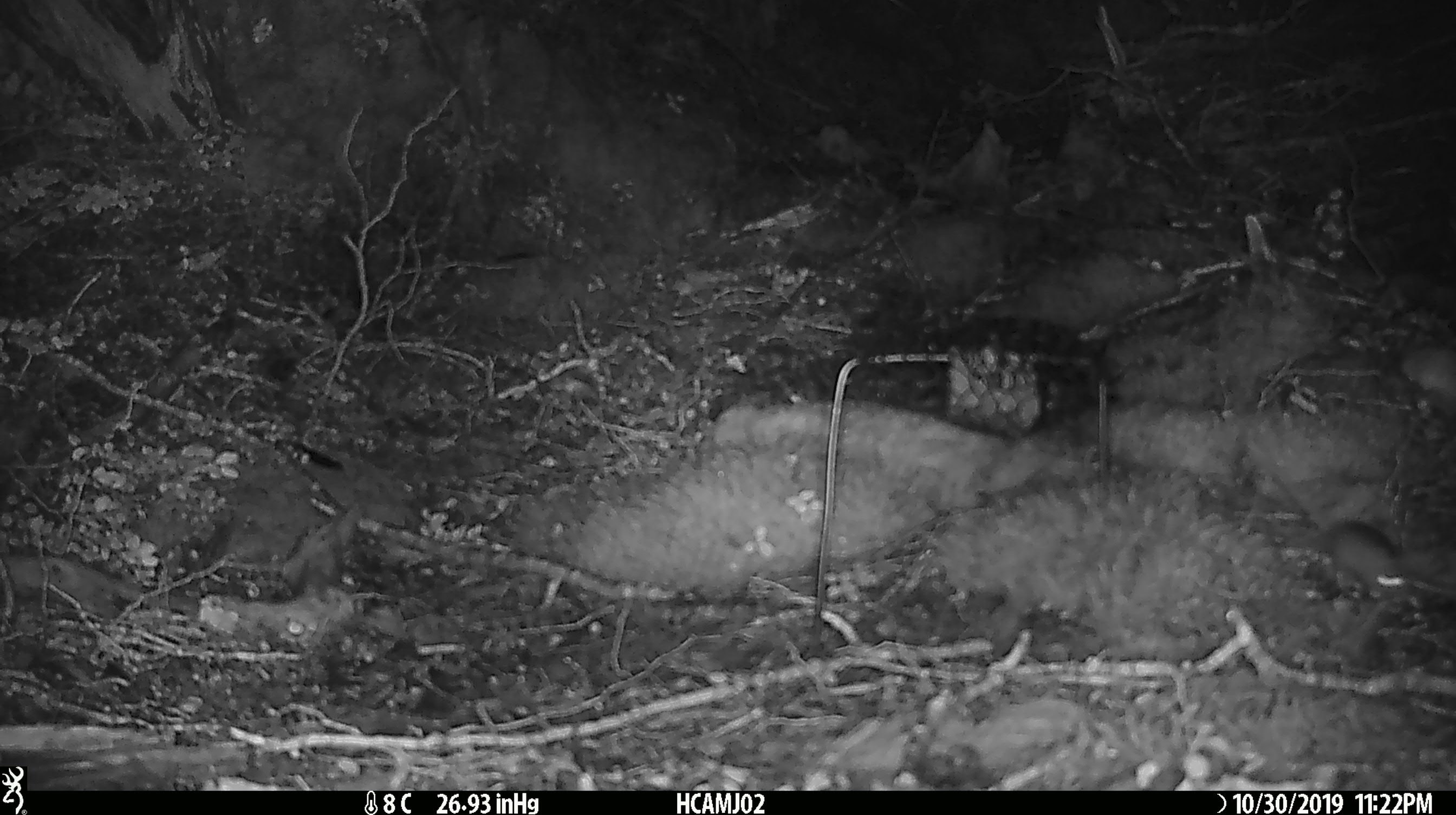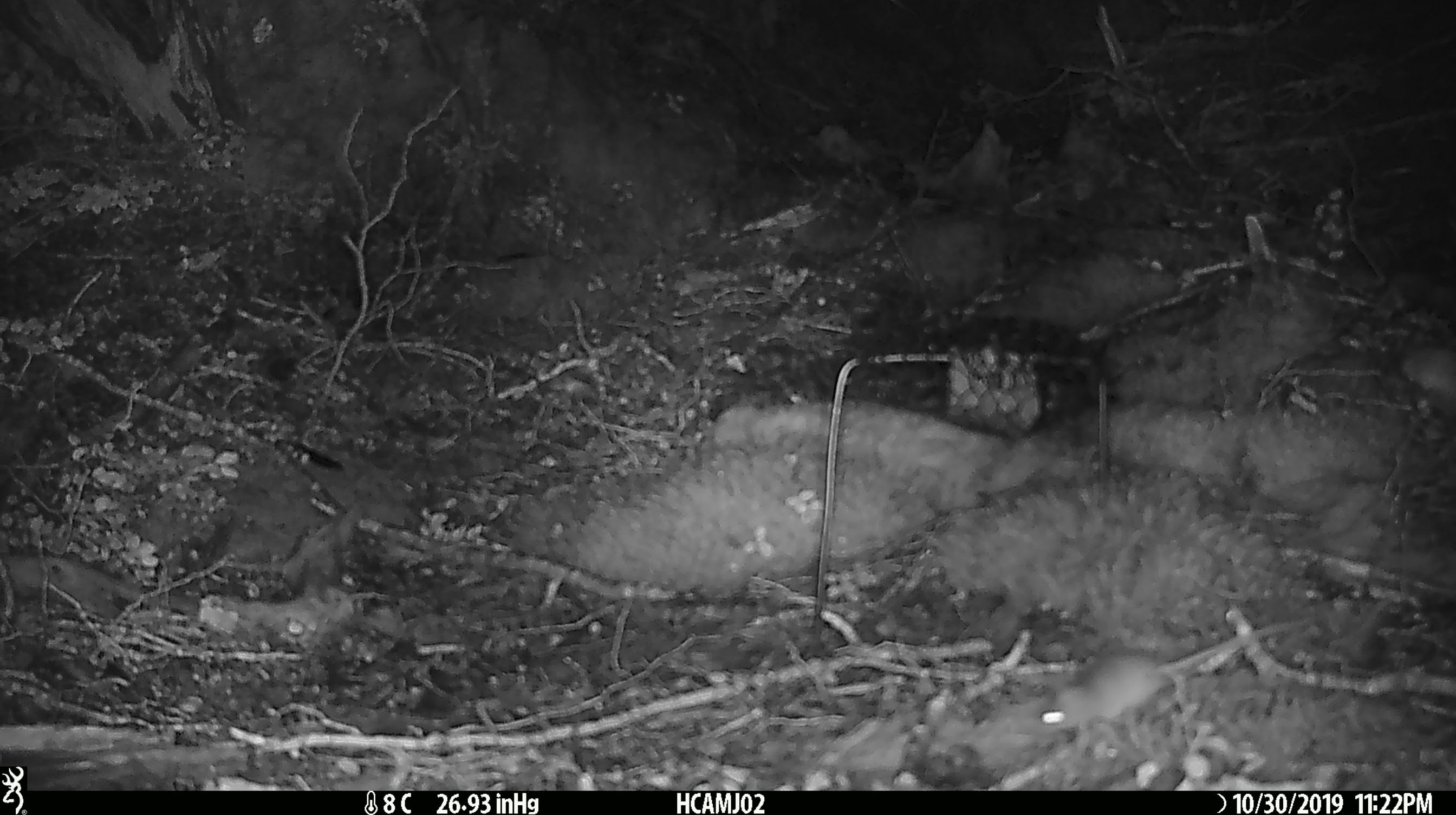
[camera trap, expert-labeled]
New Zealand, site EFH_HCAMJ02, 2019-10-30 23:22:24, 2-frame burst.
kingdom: Animalia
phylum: Chordata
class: Mammalia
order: Rodentia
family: Muridae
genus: Mus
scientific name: Mus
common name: mouse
Mouse (Mus).